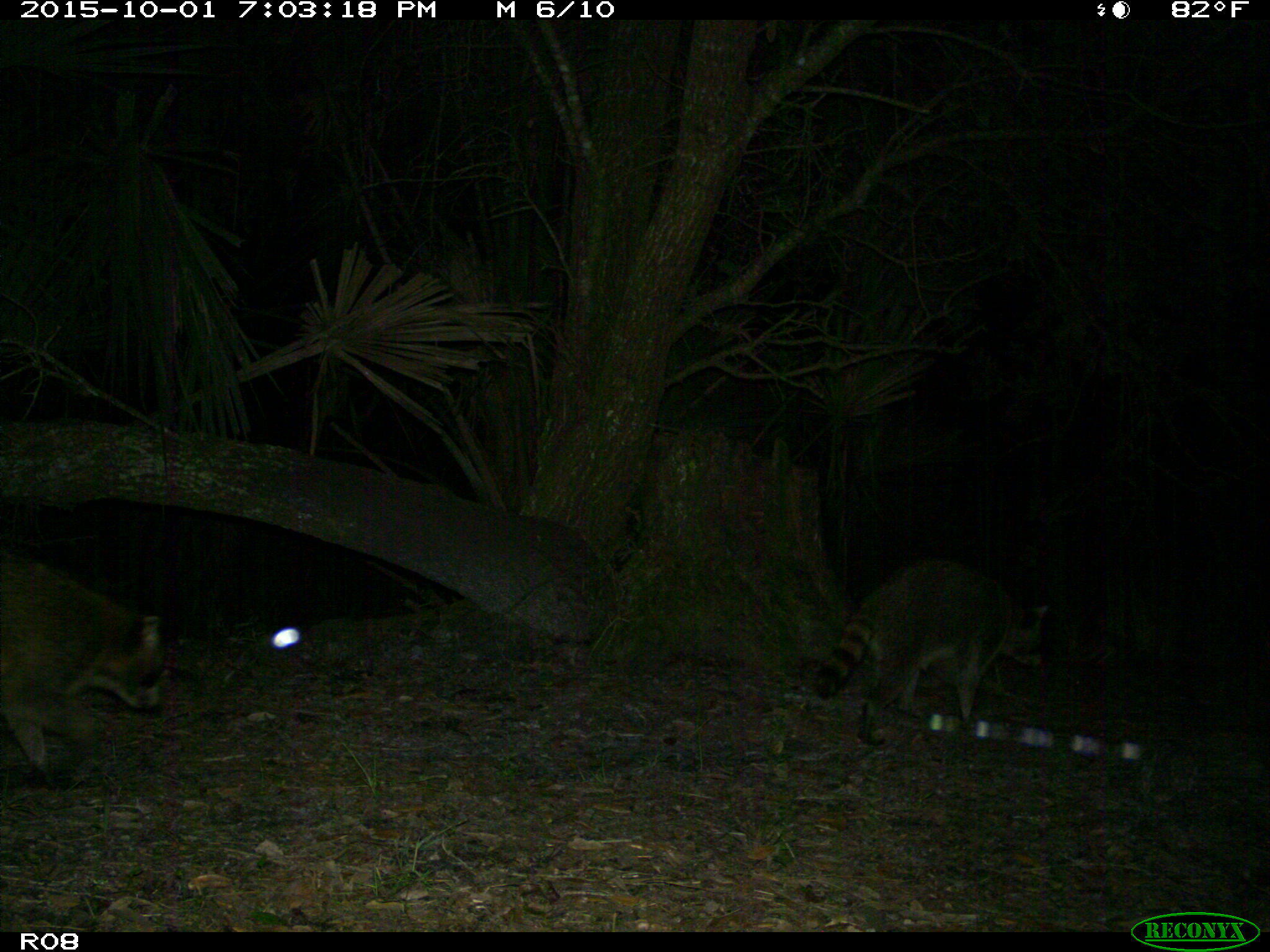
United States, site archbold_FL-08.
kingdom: Animalia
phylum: Chordata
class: Mammalia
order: Carnivora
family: Procyonidae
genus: Procyon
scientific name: Procyon lotor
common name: common raccoon